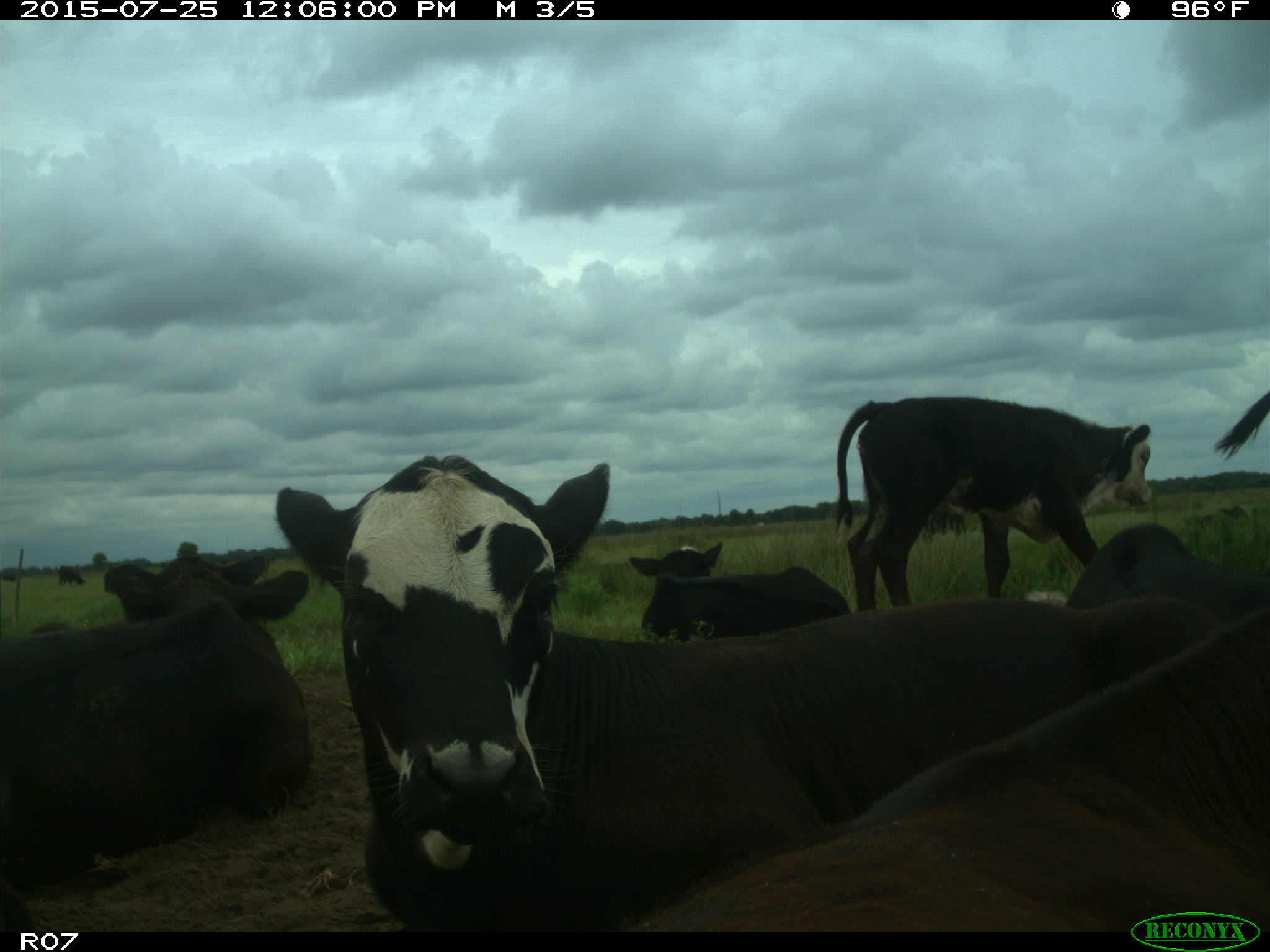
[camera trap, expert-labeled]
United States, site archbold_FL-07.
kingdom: Animalia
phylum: Chordata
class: Mammalia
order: Artiodactyla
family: Bovidae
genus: Bos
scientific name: Bos taurus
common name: domestic cow